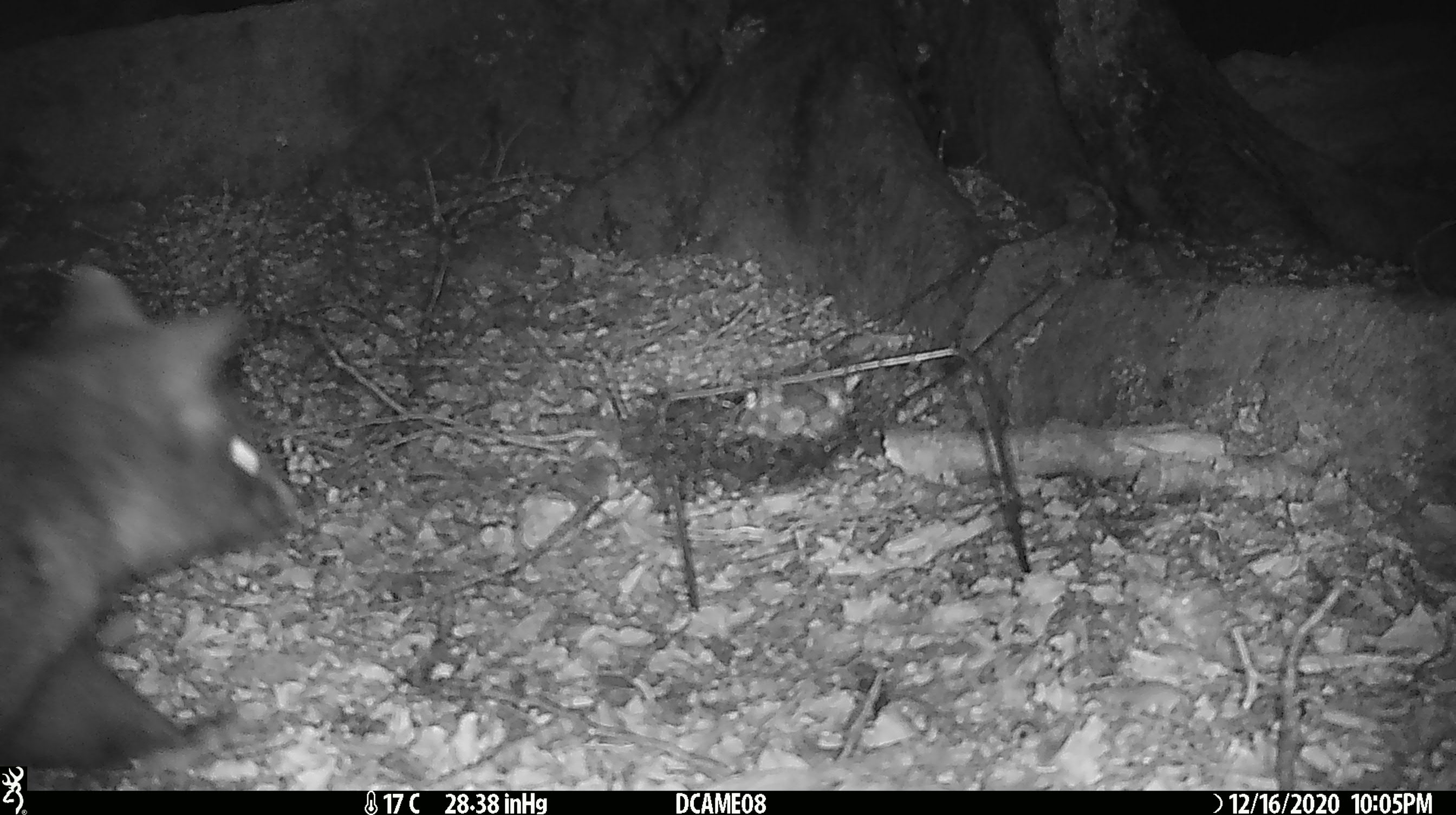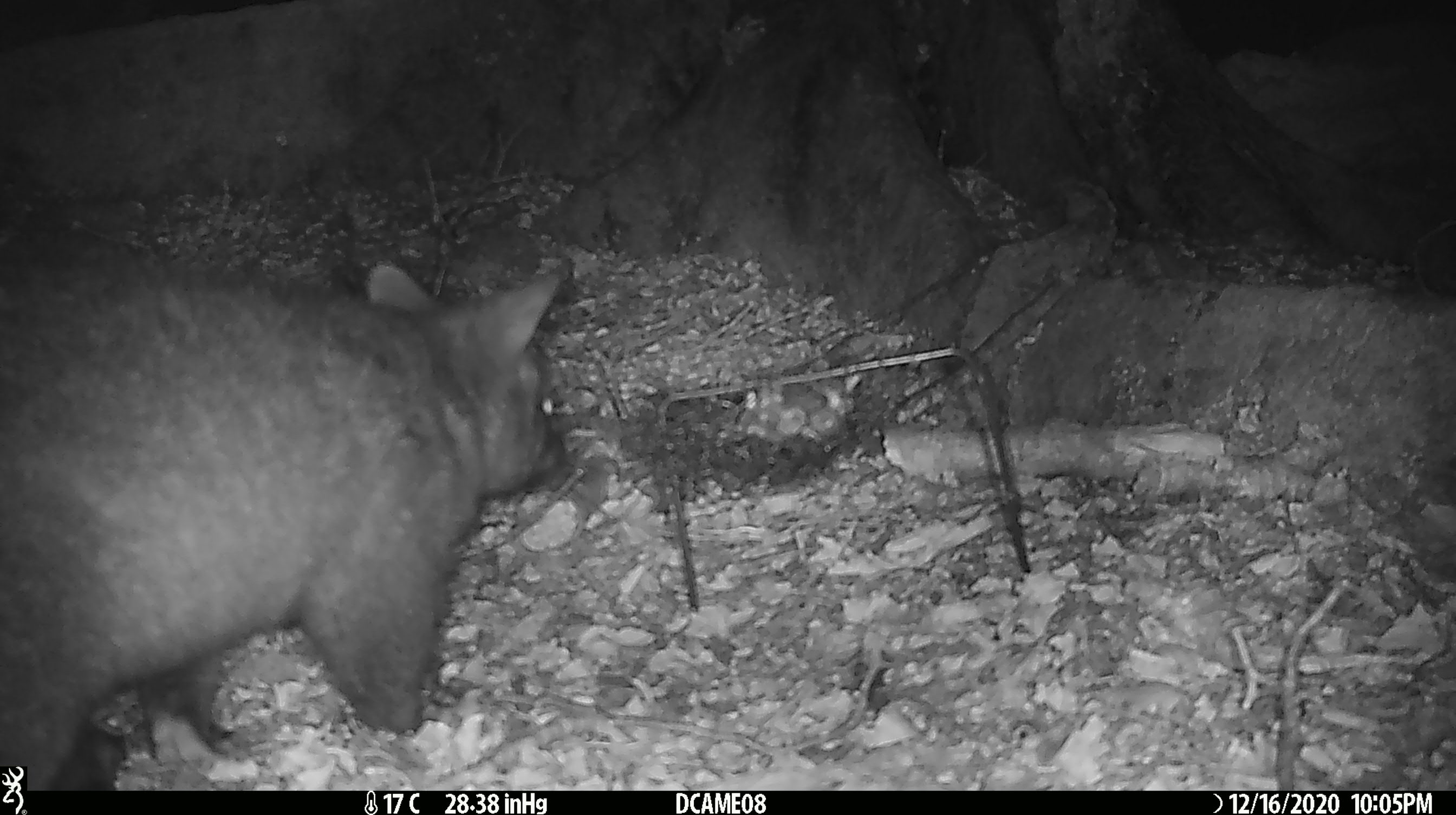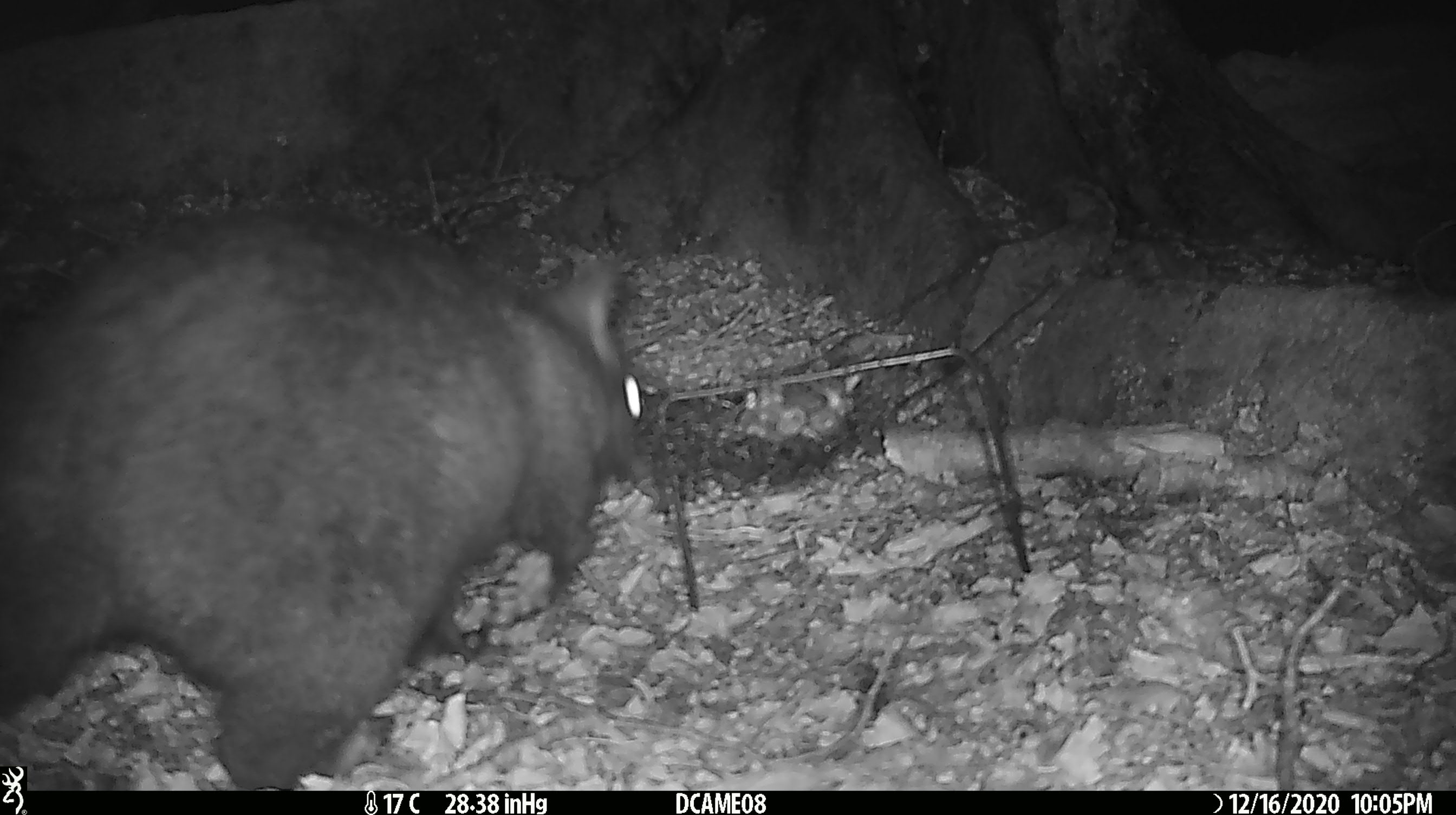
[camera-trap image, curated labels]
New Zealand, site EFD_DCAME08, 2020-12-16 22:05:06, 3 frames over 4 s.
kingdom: Animalia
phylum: Chordata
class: Mammalia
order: Diprotodontia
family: Phalangeridae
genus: Trichosurus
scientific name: Trichosurus vulpecula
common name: common brushtail possum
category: possum